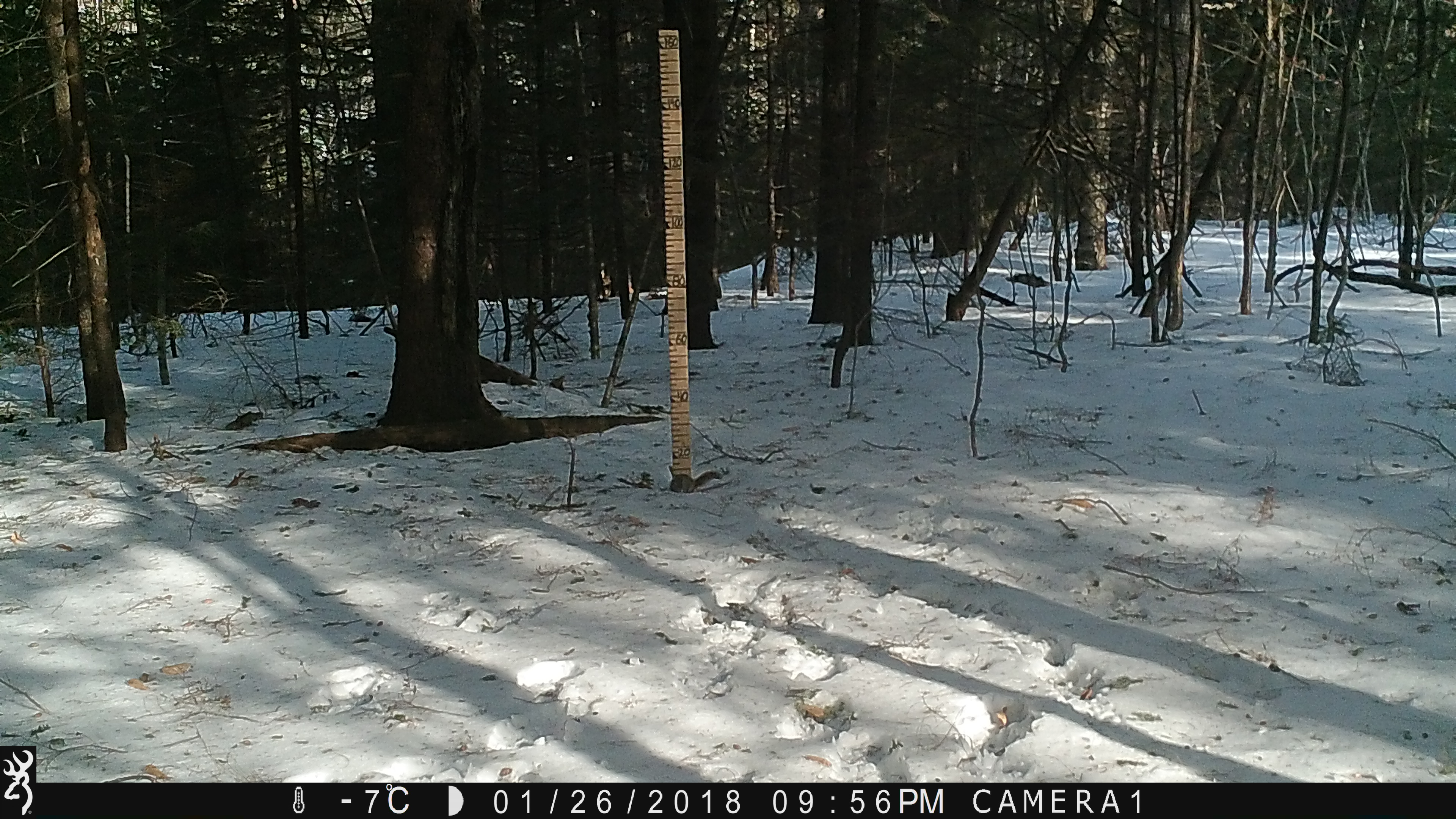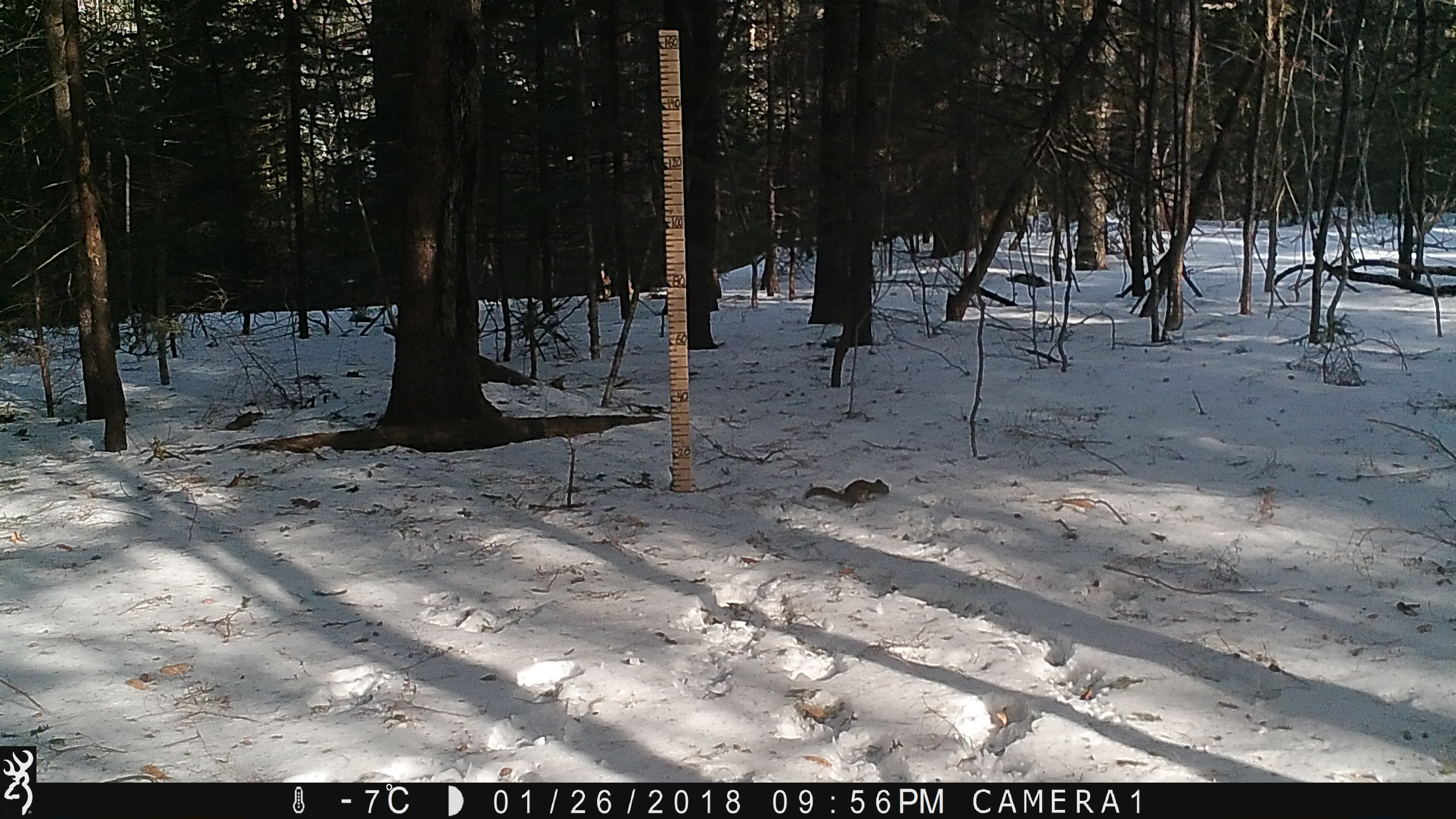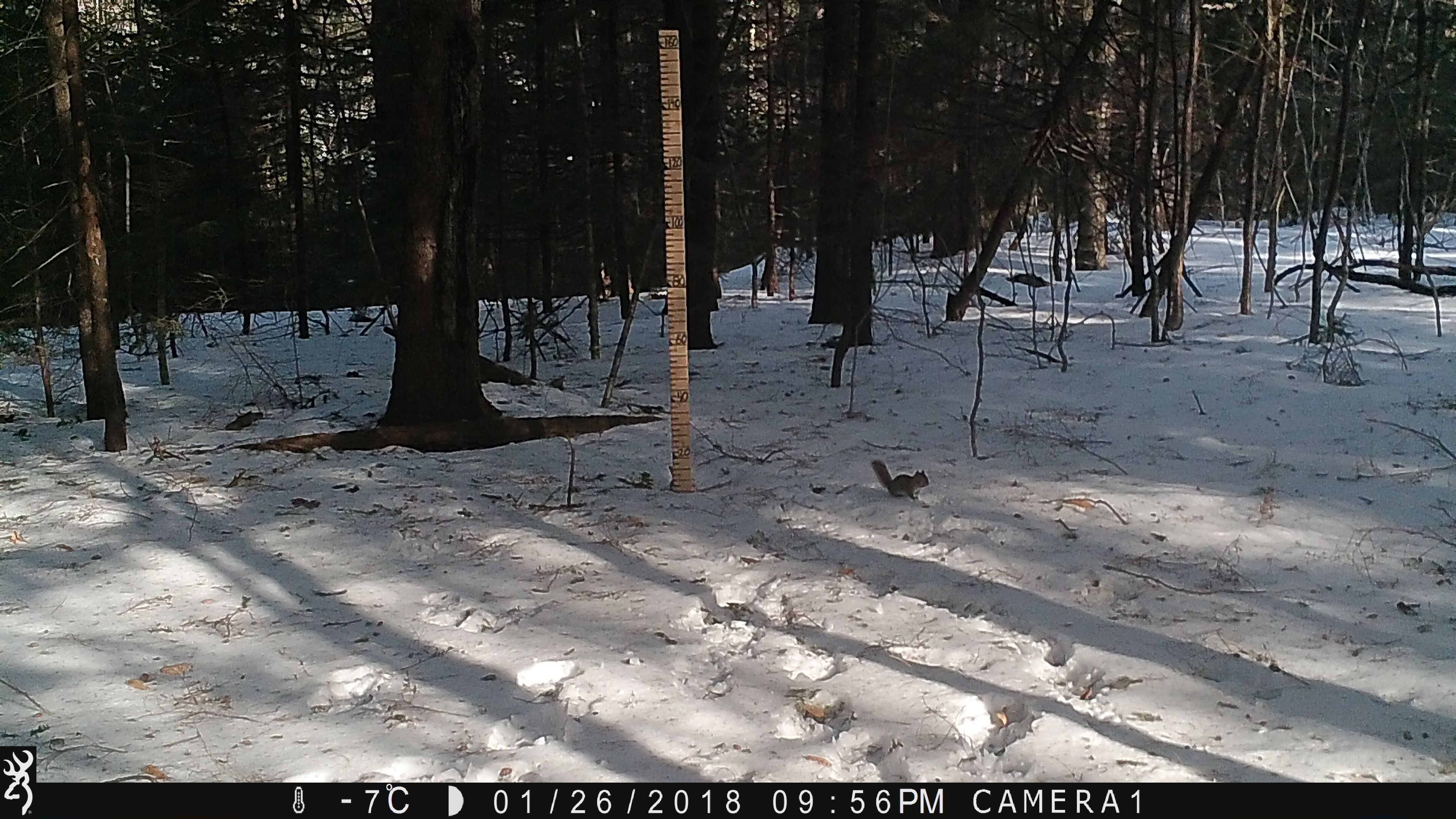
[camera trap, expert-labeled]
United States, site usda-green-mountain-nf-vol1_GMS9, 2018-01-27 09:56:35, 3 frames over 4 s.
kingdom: Animalia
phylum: Chordata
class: Mammalia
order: Rodentia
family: Sciuridae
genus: Tamiasciurus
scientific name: Tamiasciurus hudsonicus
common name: red squirrel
Red squirrel (Tamiasciurus hudsonicus).